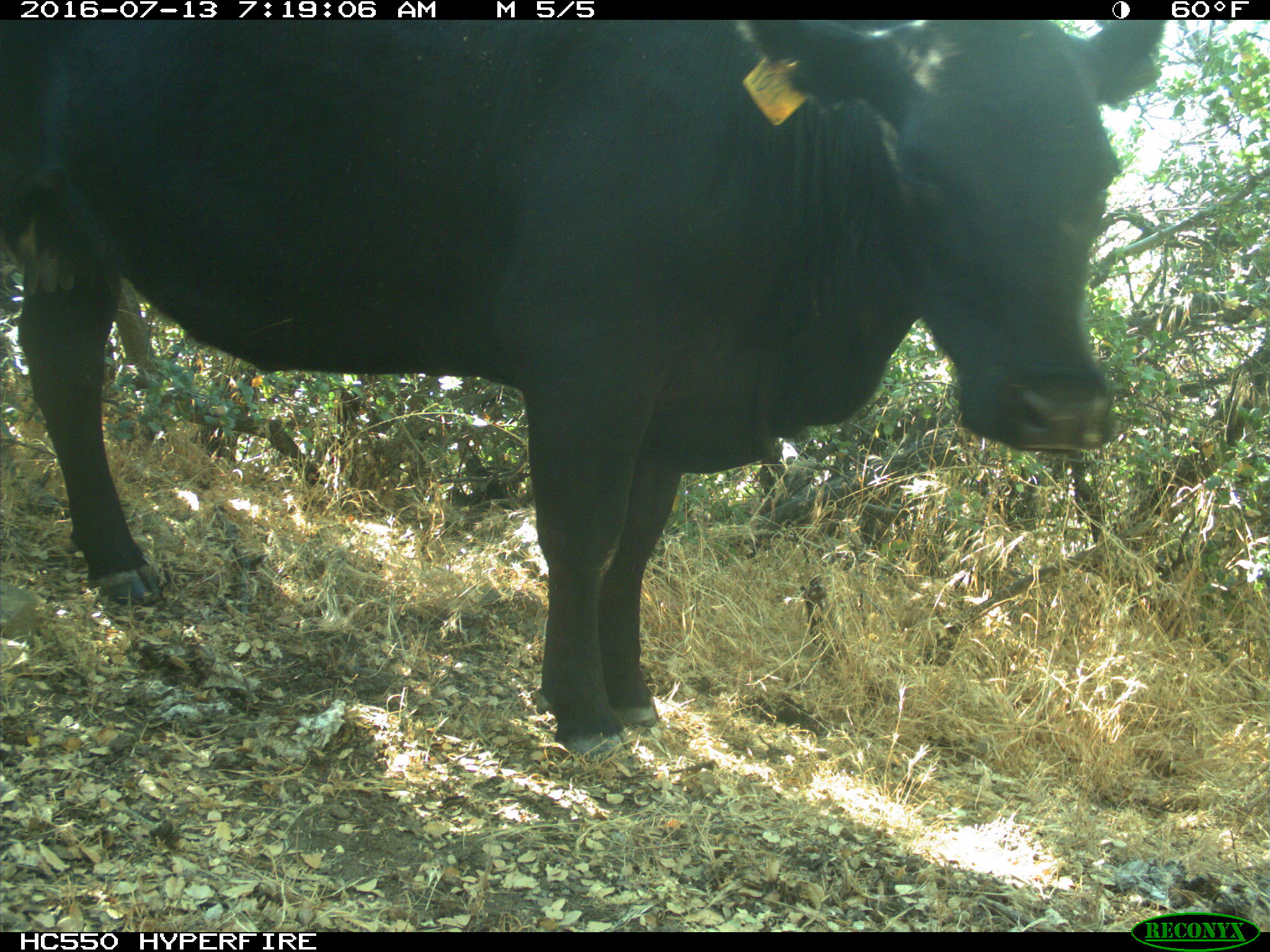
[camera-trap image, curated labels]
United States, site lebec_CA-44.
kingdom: Animalia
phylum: Chordata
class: Mammalia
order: Artiodactyla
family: Bovidae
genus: Bos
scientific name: Bos taurus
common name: domestic cow